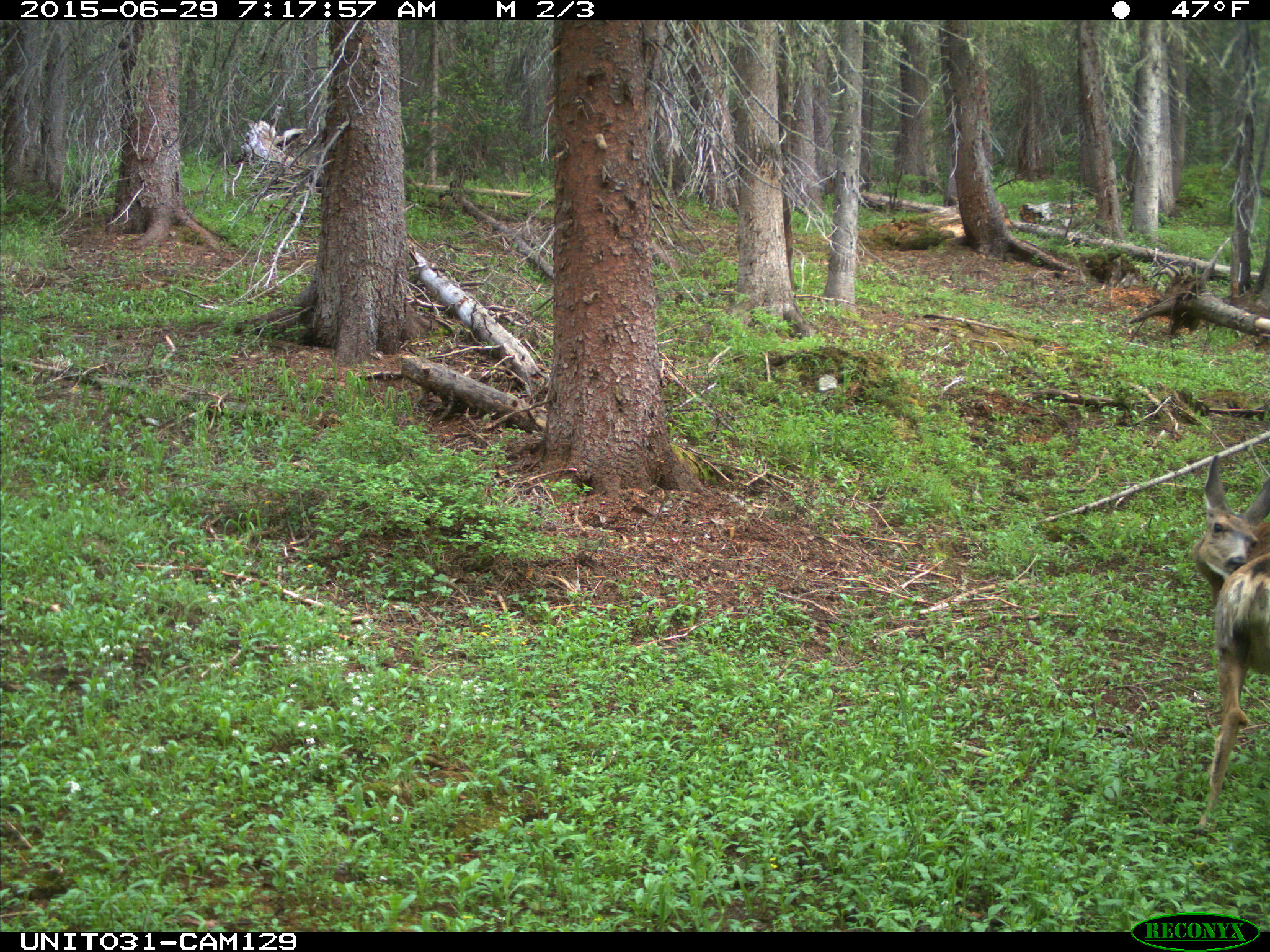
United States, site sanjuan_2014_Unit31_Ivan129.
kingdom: Animalia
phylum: Chordata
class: Mammalia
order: Artiodactyla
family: Cervidae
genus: Odocoileus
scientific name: Odocoileus hemionus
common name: mule deer